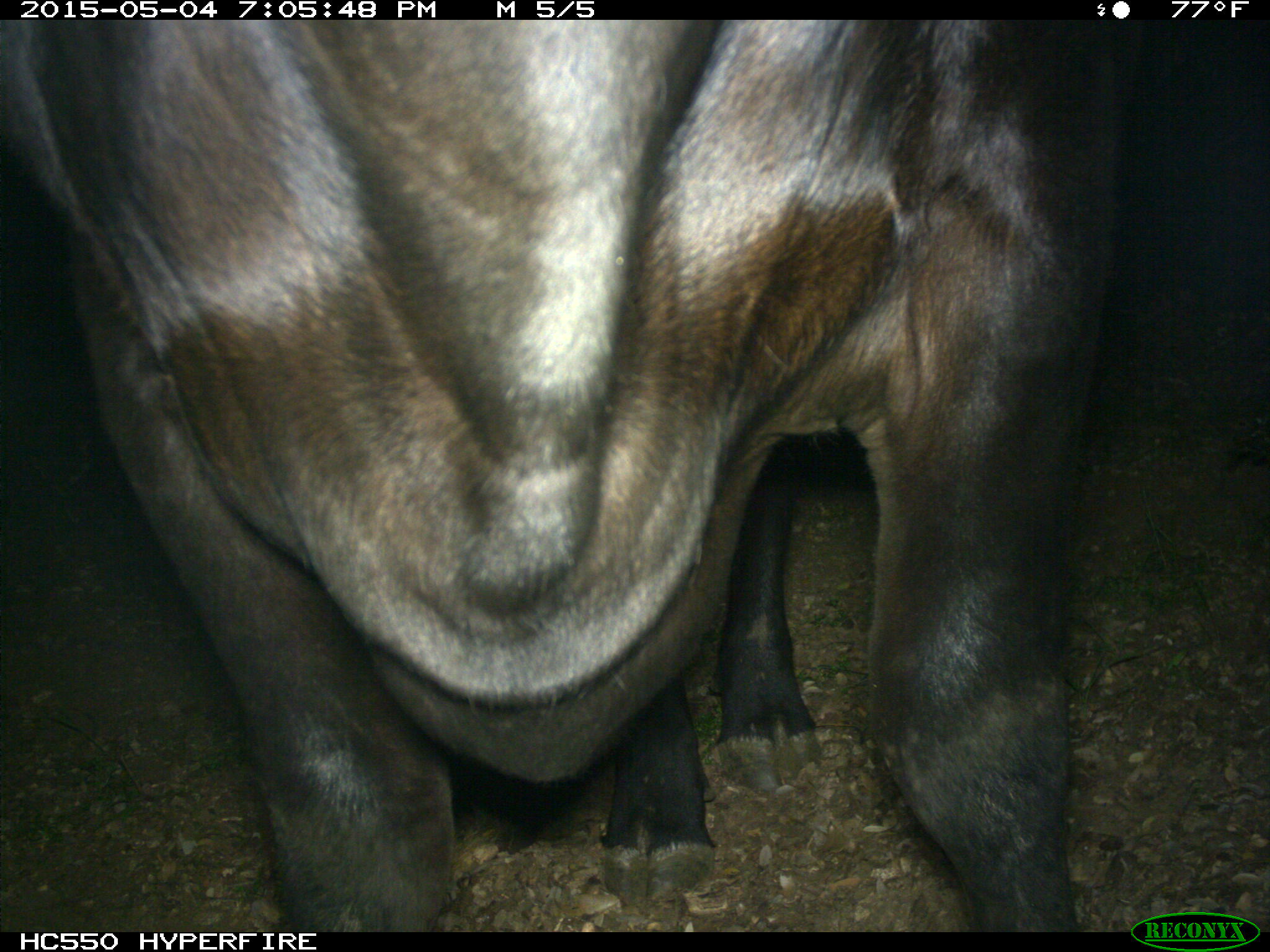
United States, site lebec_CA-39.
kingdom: Animalia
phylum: Chordata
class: Mammalia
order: Artiodactyla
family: Bovidae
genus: Bos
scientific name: Bos taurus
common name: domestic cow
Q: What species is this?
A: Bos taurus (domestic cow).